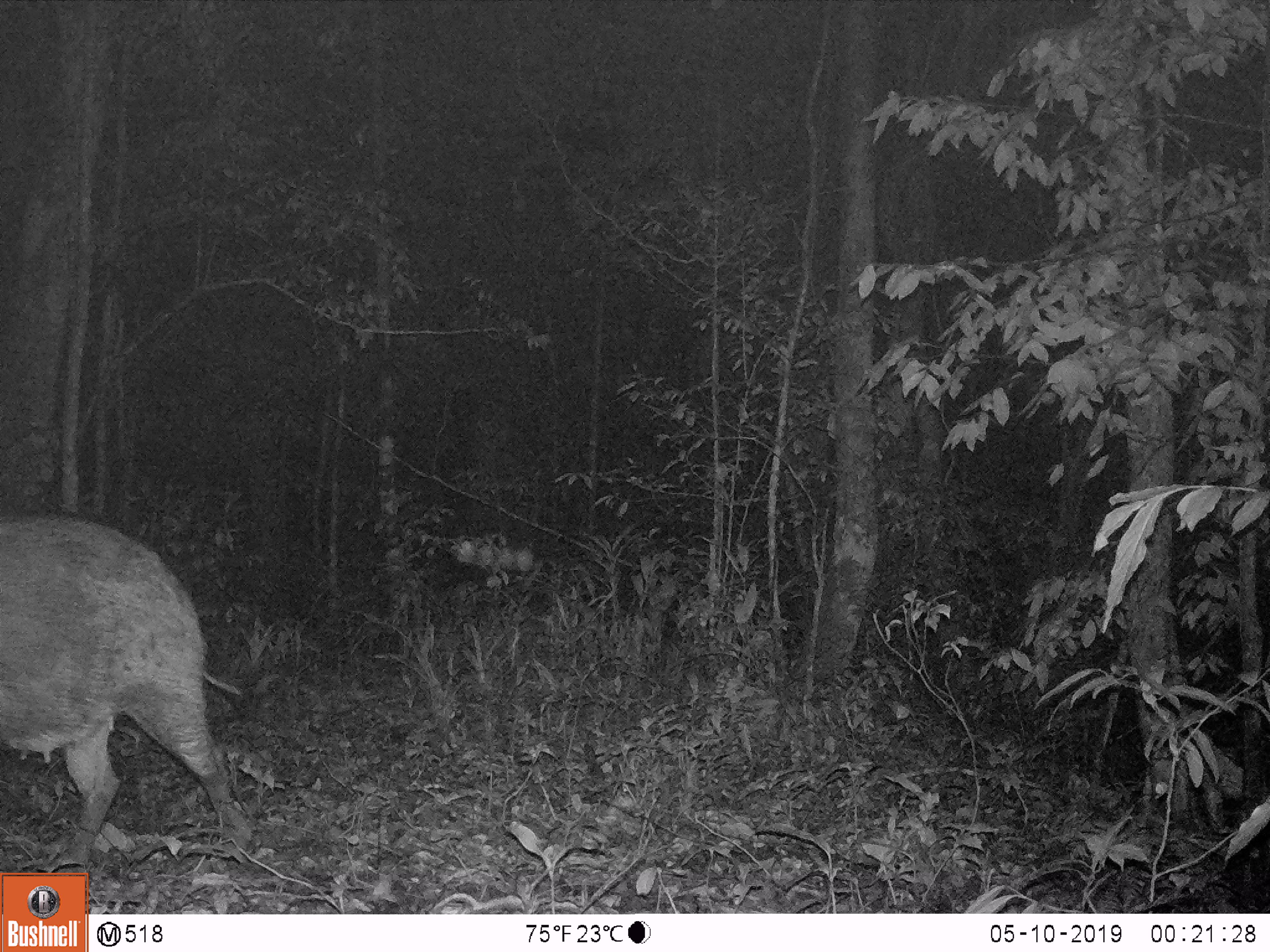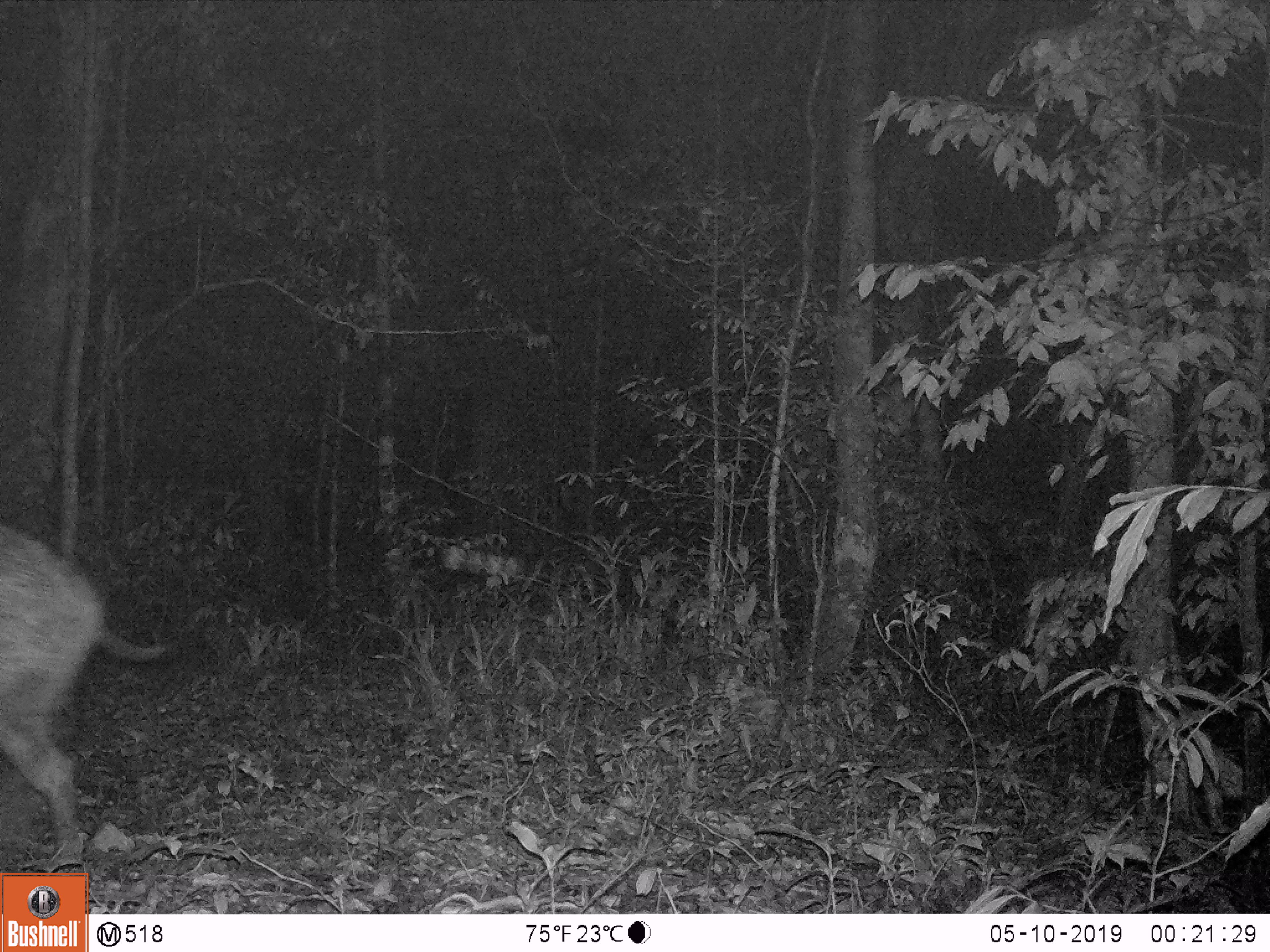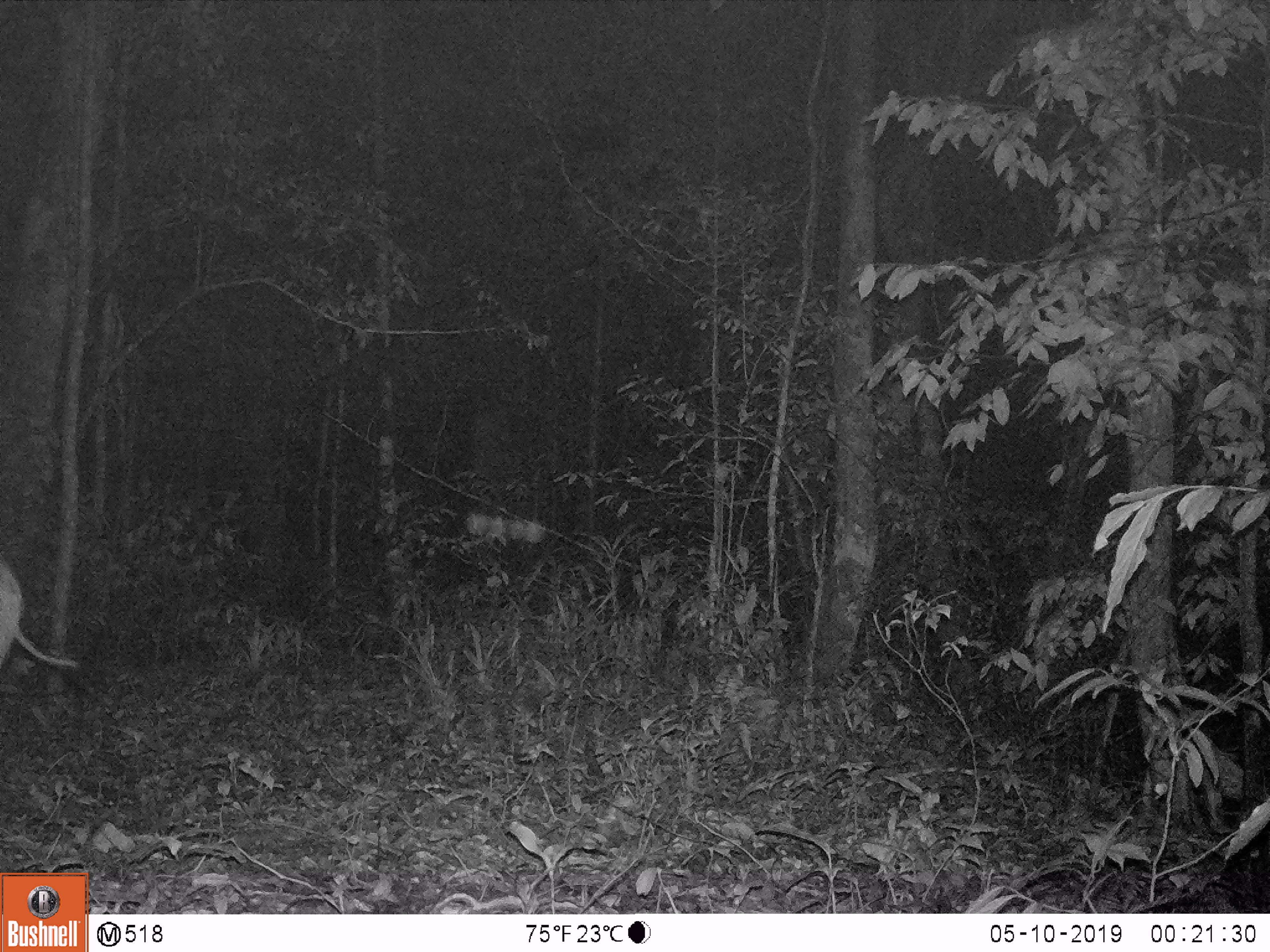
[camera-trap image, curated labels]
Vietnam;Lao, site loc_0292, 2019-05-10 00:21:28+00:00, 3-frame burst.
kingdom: Animalia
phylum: Chordata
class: Mammalia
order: Artiodactyla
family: Suidae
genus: Sus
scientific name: Sus scrofa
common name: eurasian wild pig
Eurasian wild pig (Sus scrofa). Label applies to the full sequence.